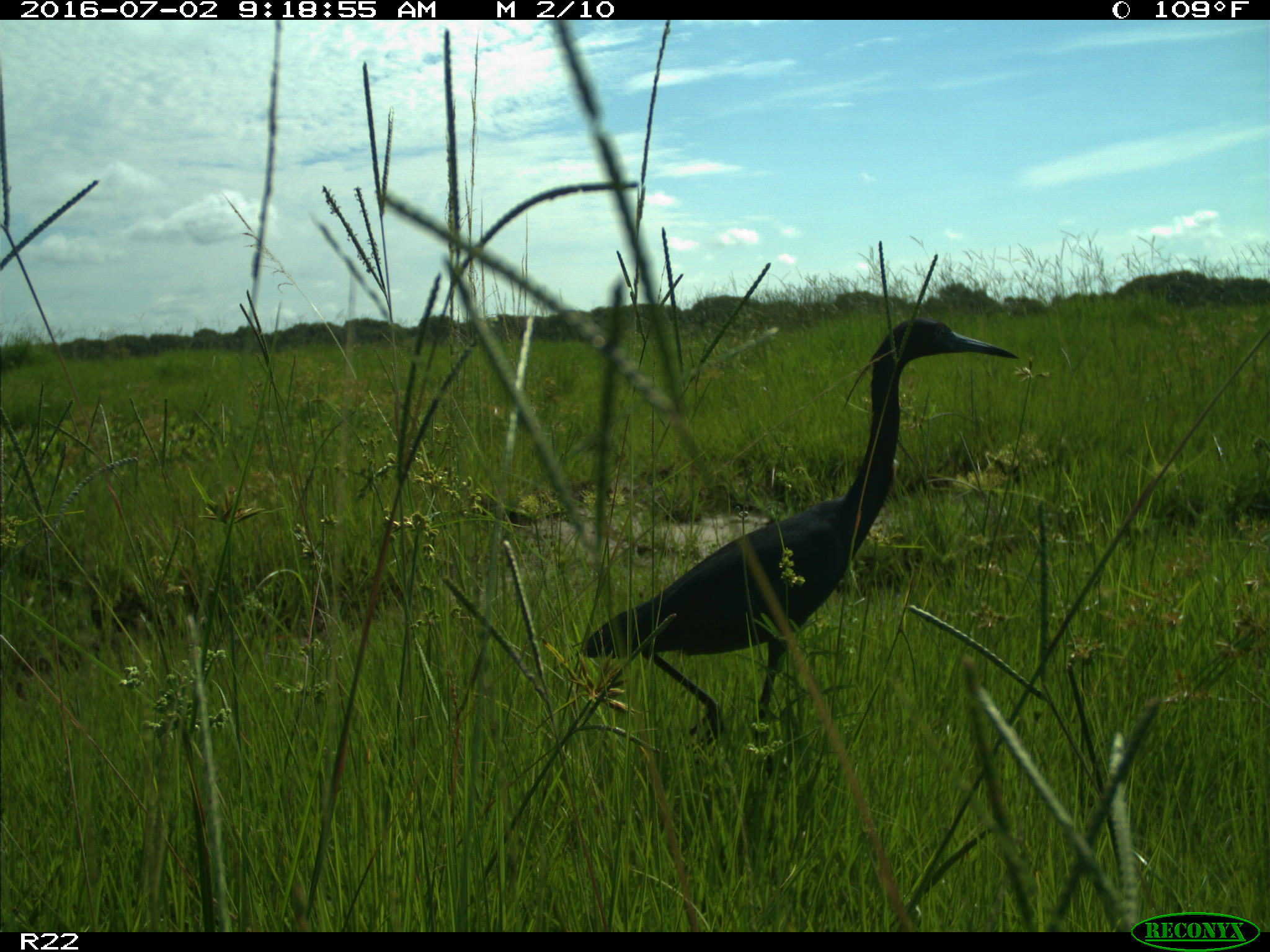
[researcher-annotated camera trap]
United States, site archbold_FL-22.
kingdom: Animalia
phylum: Chordata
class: Aves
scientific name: Aves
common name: birds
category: unidentified bird